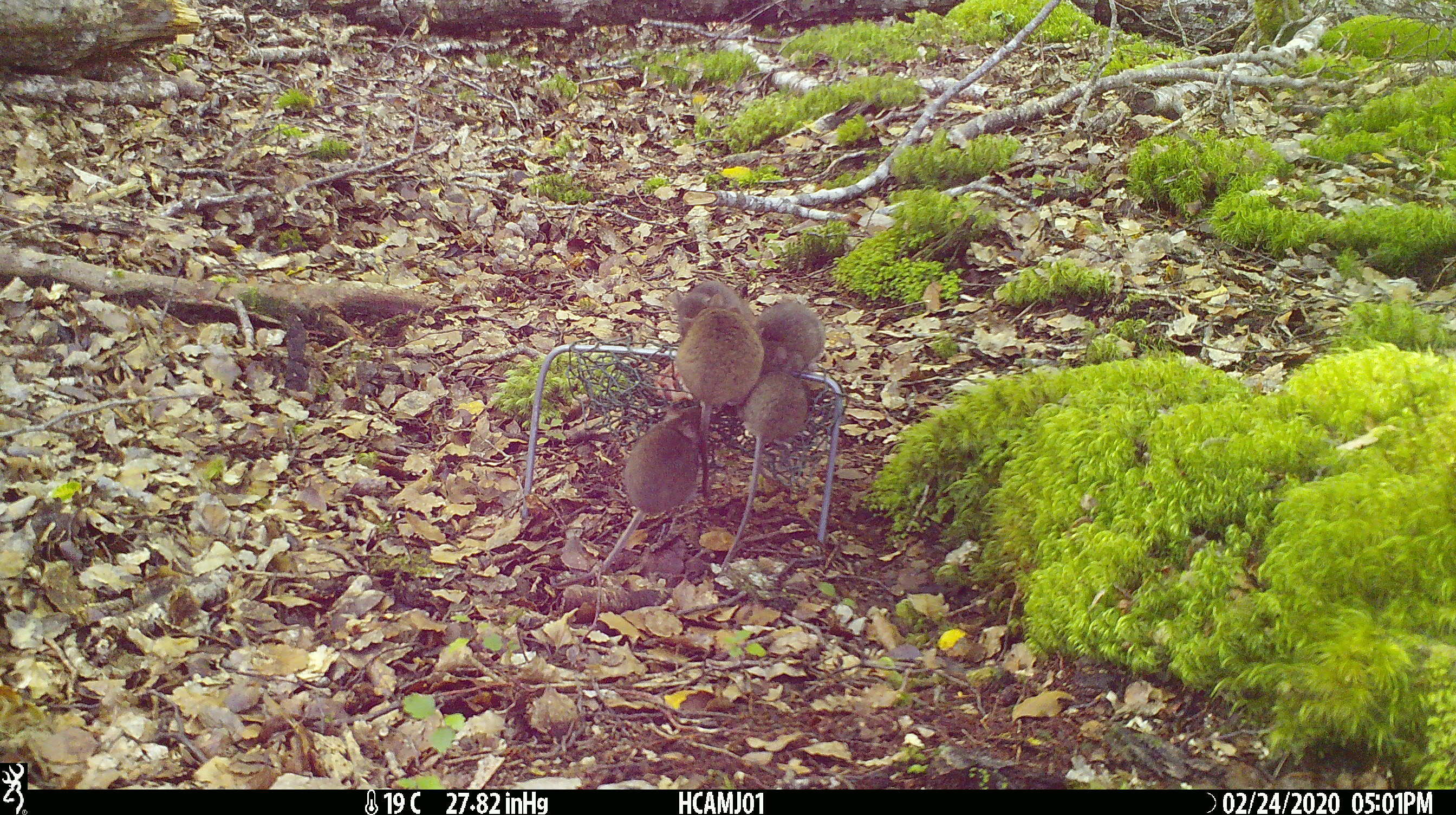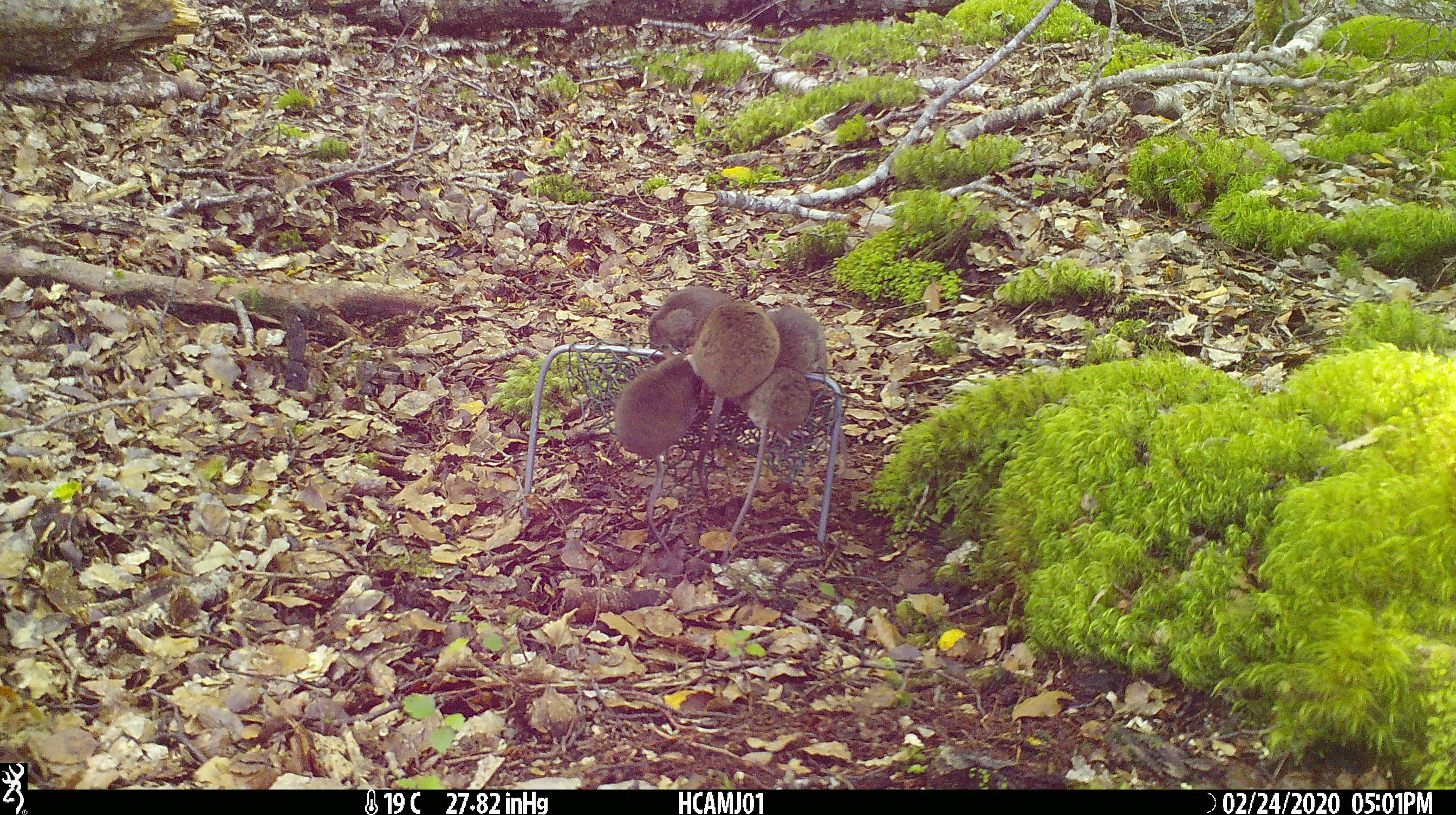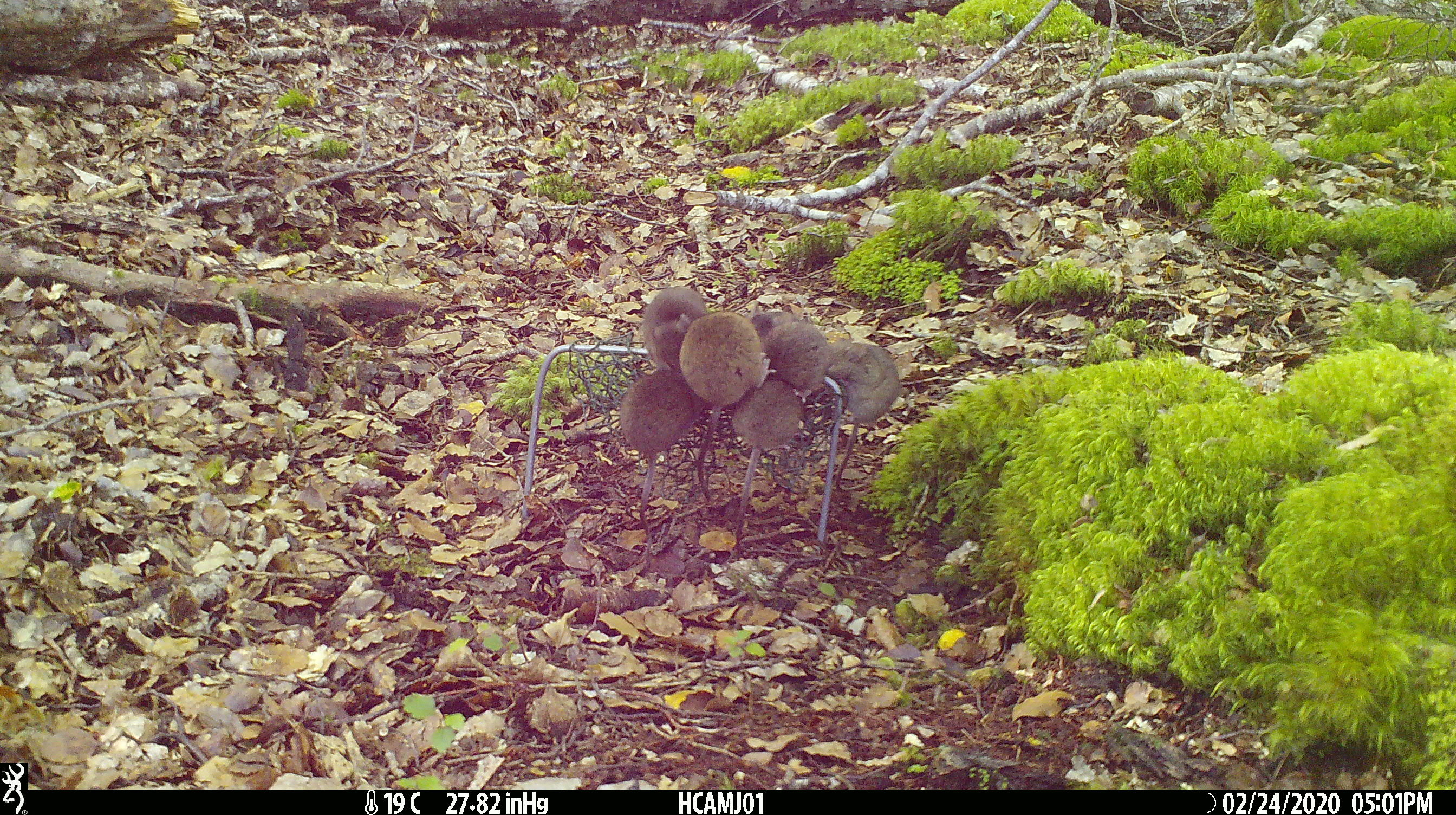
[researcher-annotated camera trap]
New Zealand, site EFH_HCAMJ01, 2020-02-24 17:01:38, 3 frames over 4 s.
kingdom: Animalia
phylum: Chordata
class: Mammalia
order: Rodentia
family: Muridae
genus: Mus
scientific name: Mus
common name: mouse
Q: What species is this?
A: Mouse (Mus).